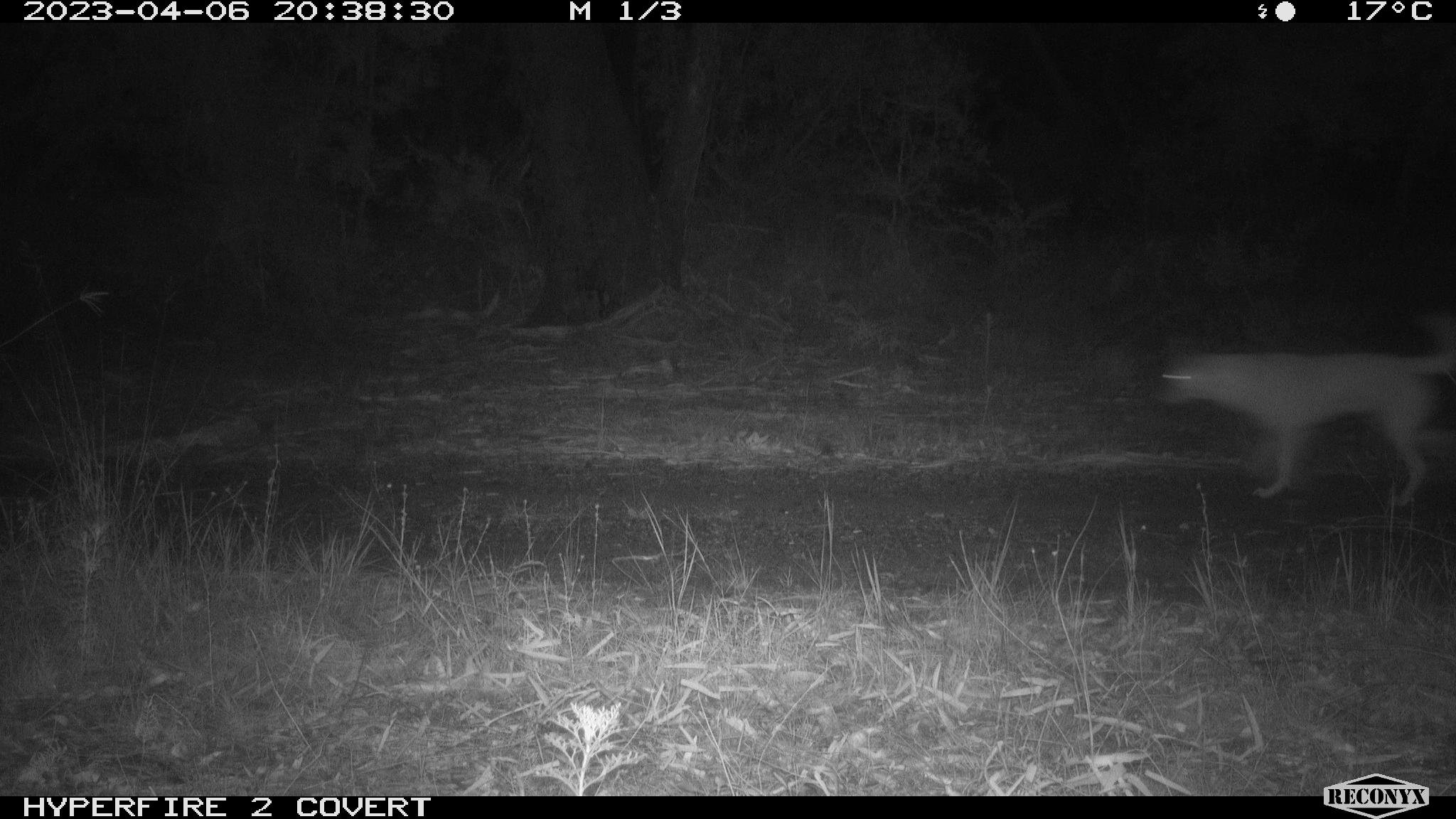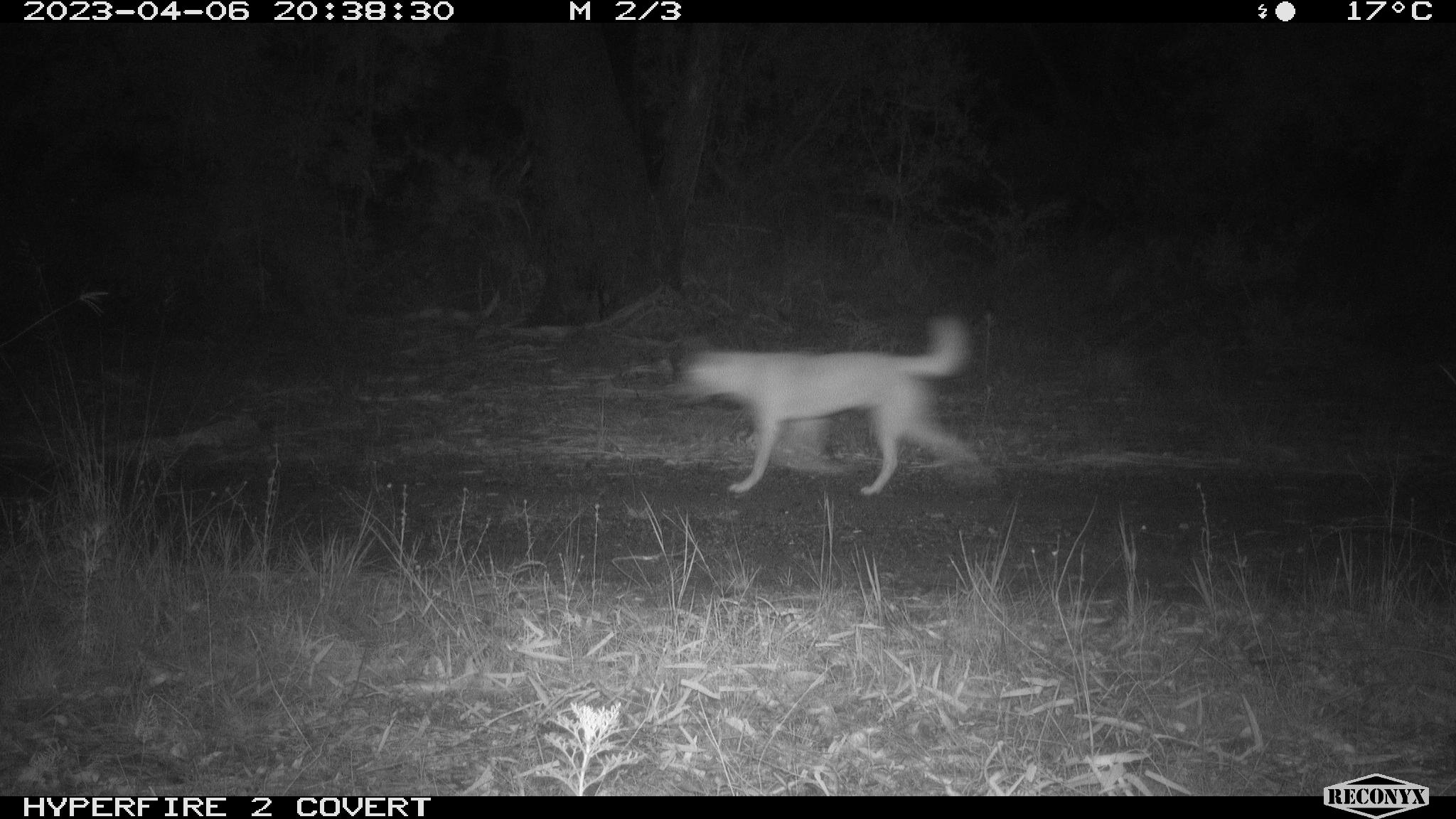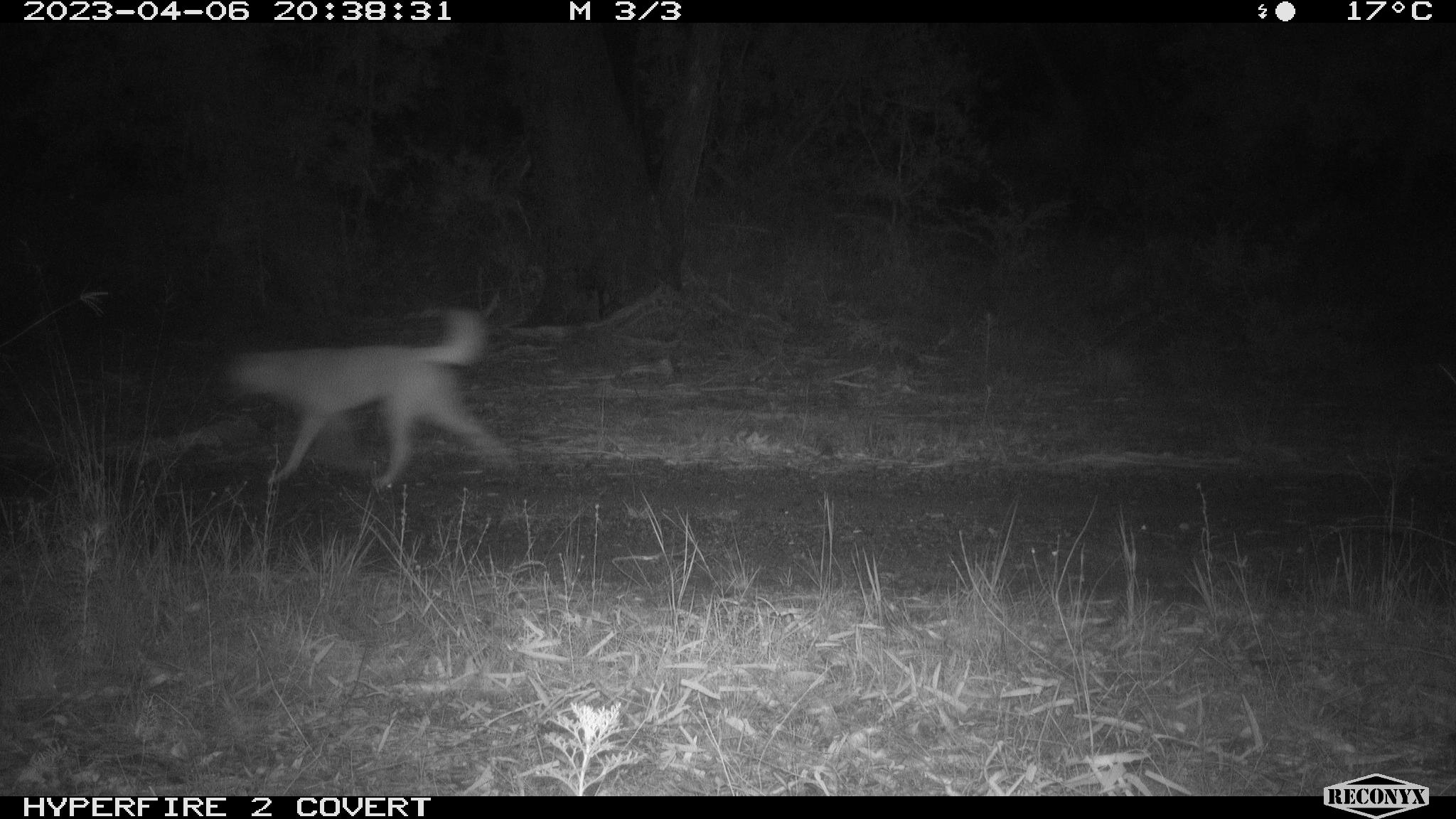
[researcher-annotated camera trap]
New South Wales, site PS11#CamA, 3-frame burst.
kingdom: Animalia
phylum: Chordata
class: Mammalia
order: Carnivora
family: Canidae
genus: Canis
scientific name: Canis familiaris dingo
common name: dingo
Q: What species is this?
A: Dingo (Canis familiaris dingo).